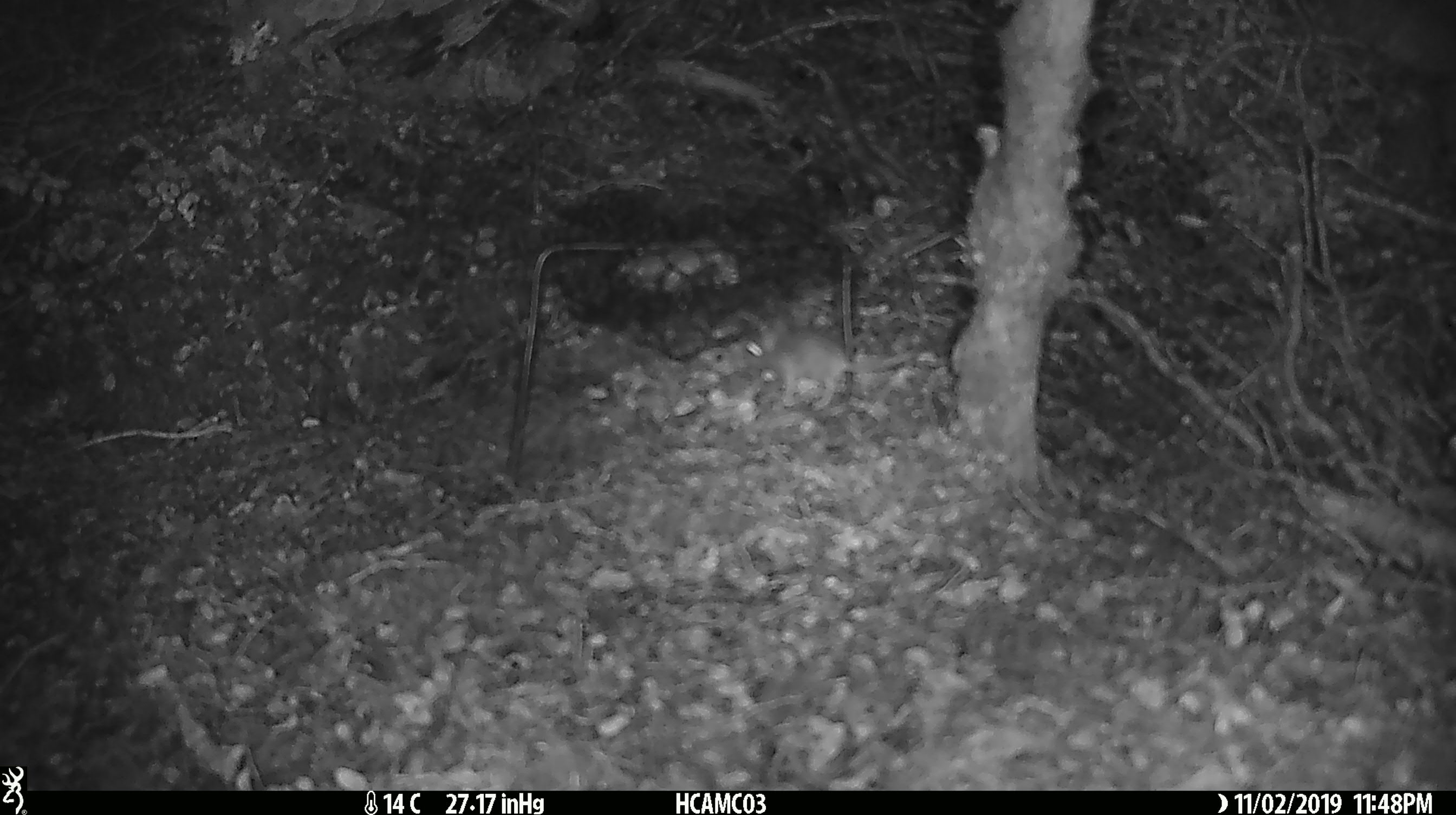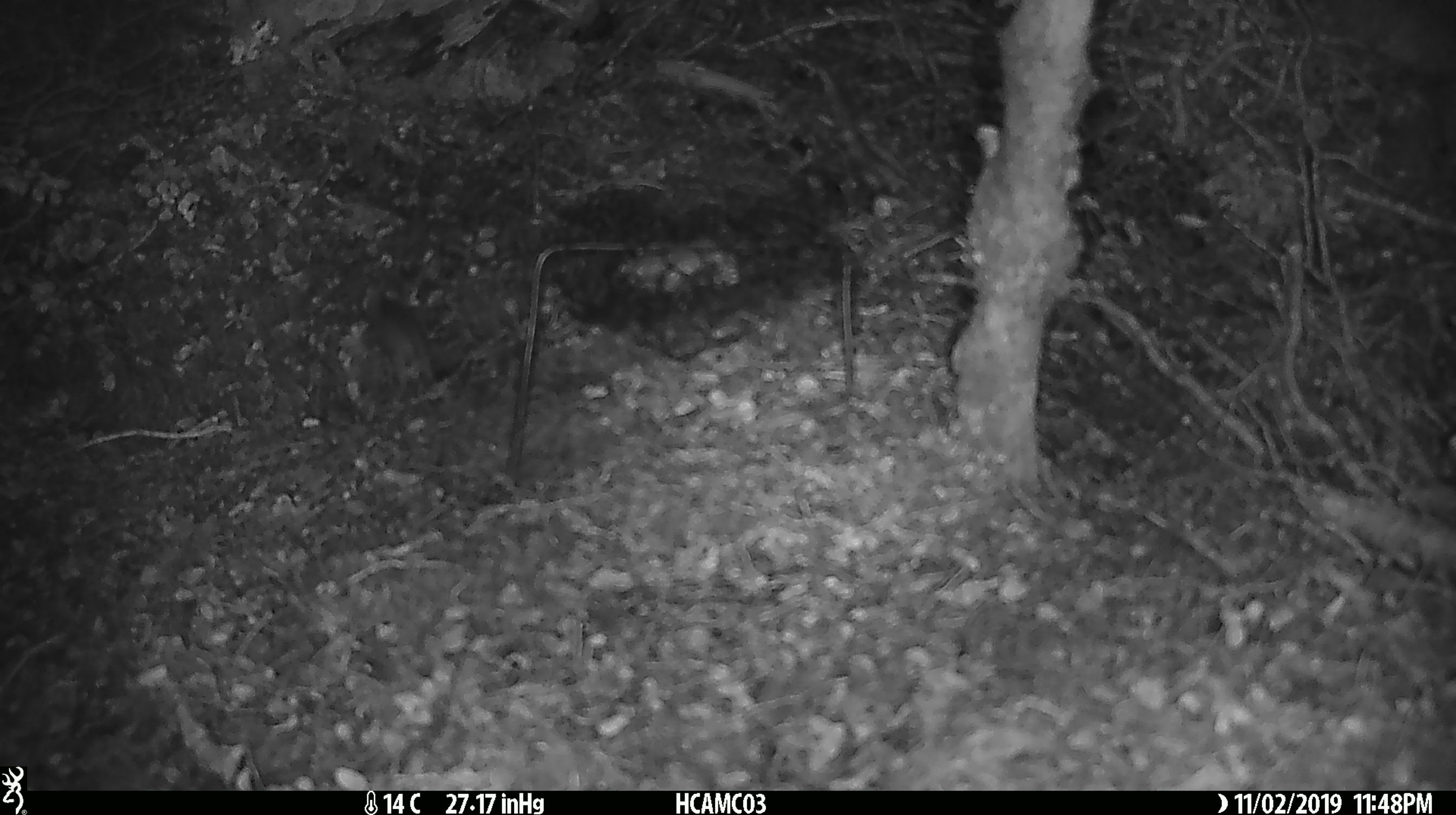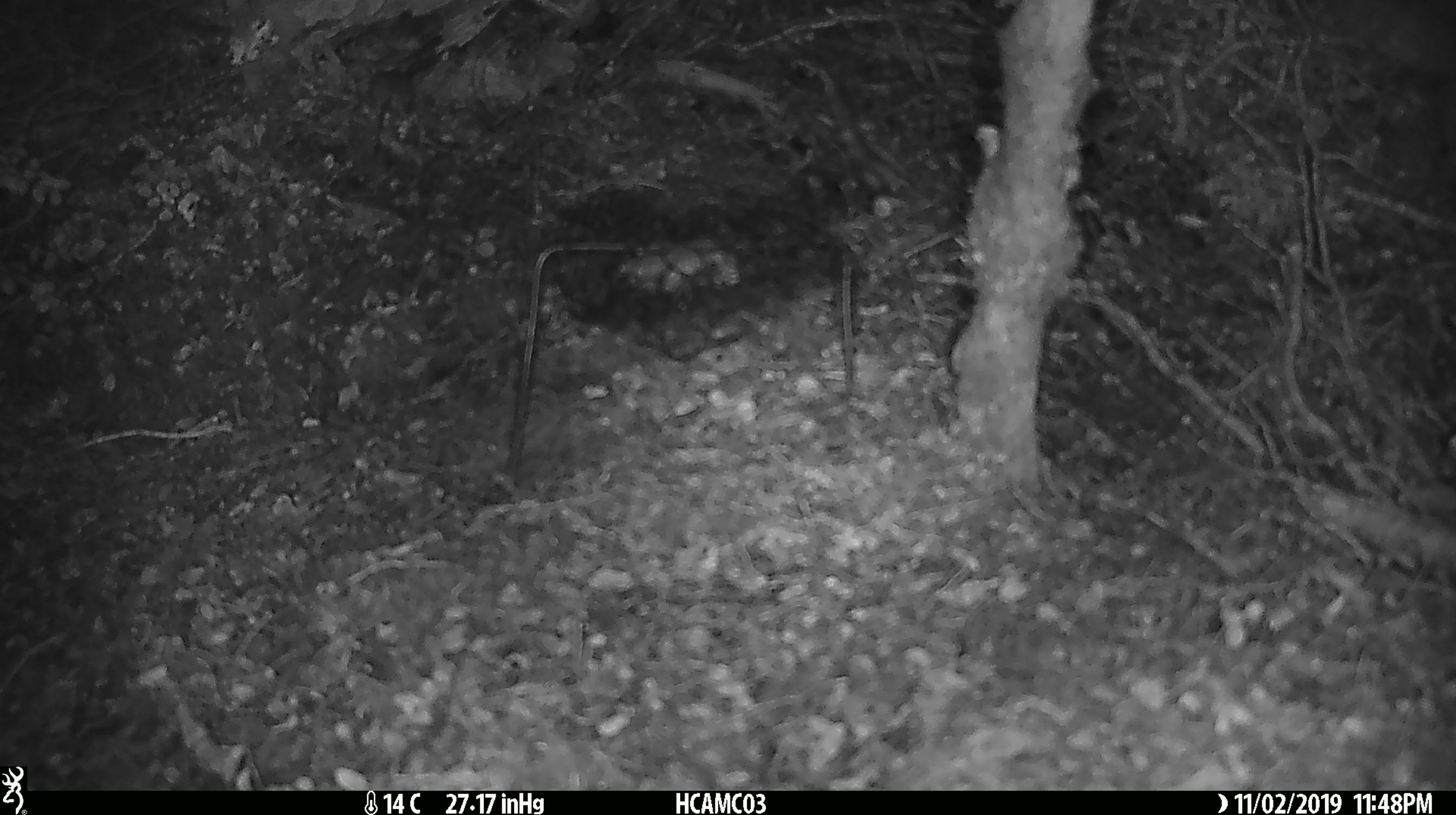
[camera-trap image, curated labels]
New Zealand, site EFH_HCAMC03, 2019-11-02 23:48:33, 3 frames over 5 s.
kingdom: Animalia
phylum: Chordata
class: Mammalia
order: Rodentia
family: Muridae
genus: Mus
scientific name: Mus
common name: mouse